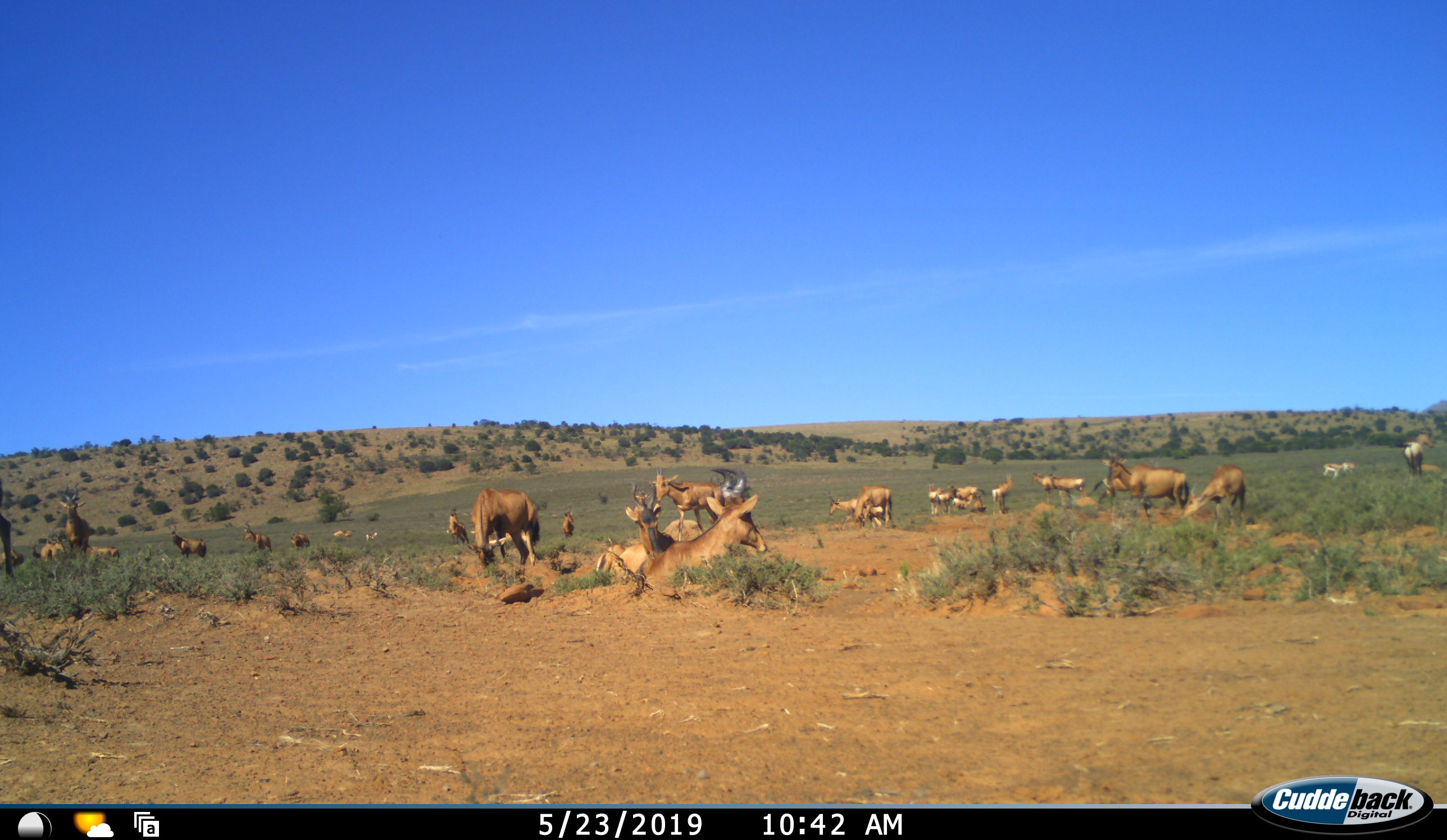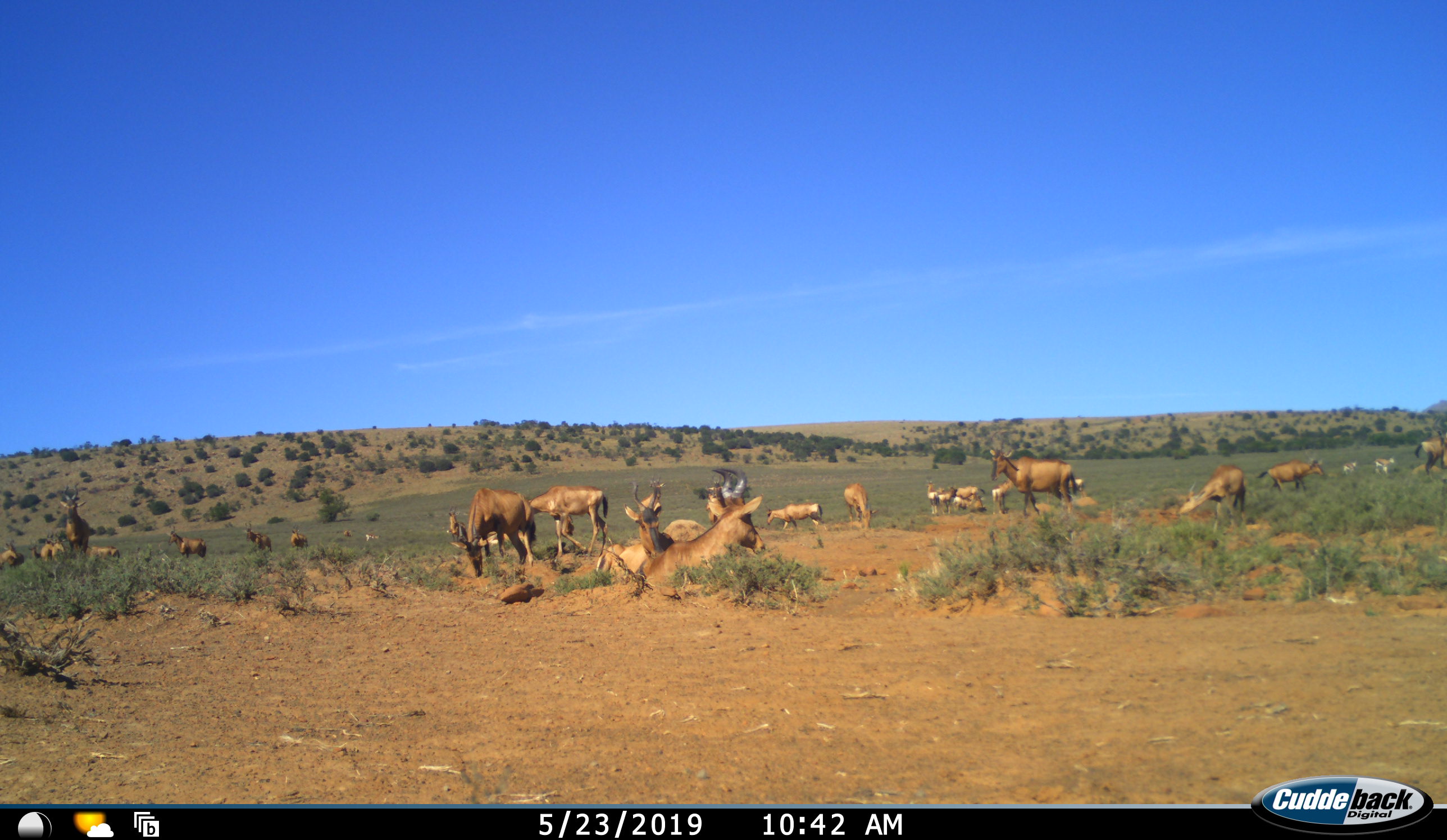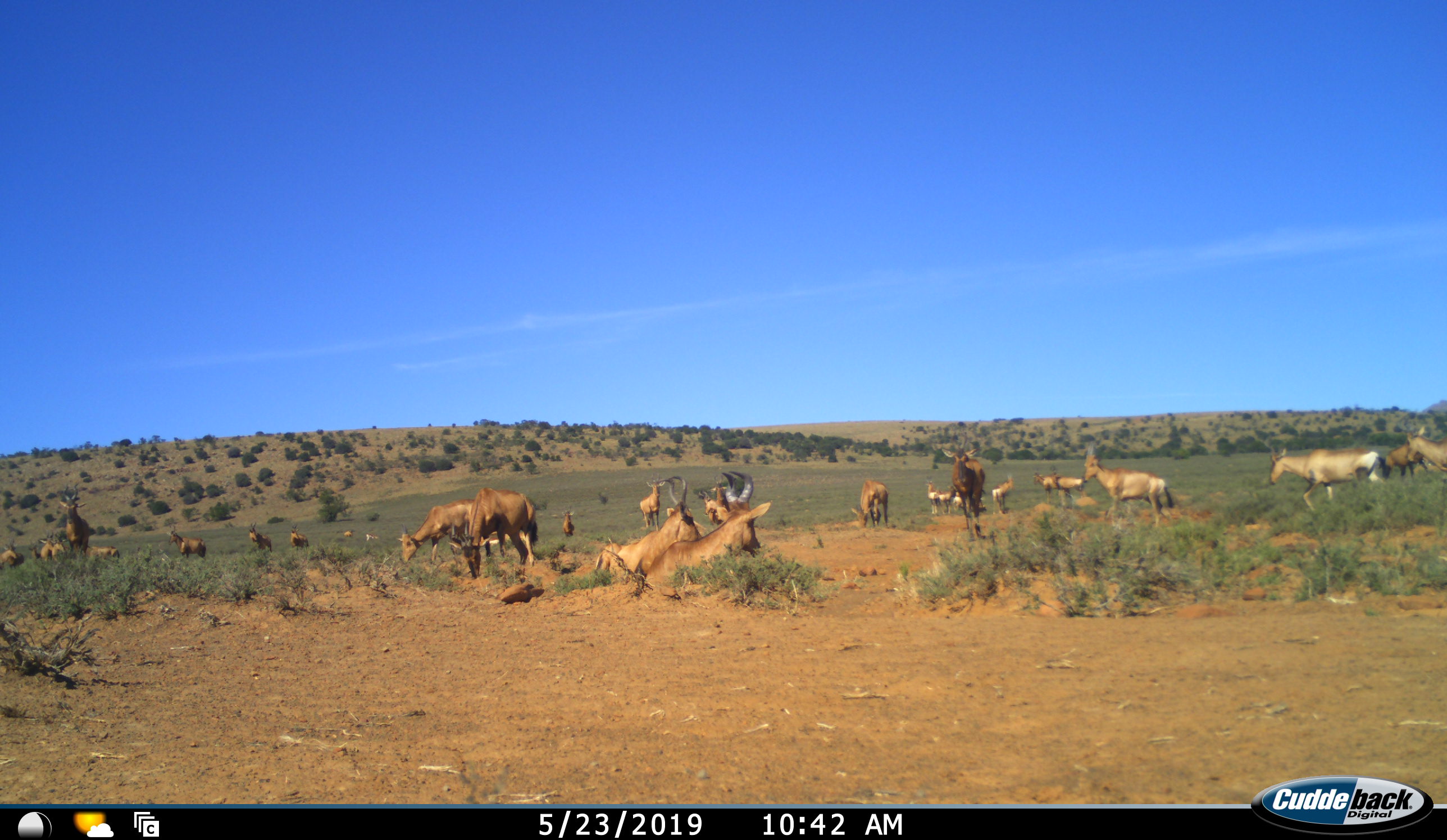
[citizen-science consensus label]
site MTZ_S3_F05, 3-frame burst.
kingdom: Animalia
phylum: Chordata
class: Mammalia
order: Artiodactyla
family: Bovidae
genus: Alcelaphus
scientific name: Alcelaphus buselaphus caama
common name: red hartebeest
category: hartebeestred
Hartebeestred (red hartebeest) (Alcelaphus buselaphus caama), count 11-50. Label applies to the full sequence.